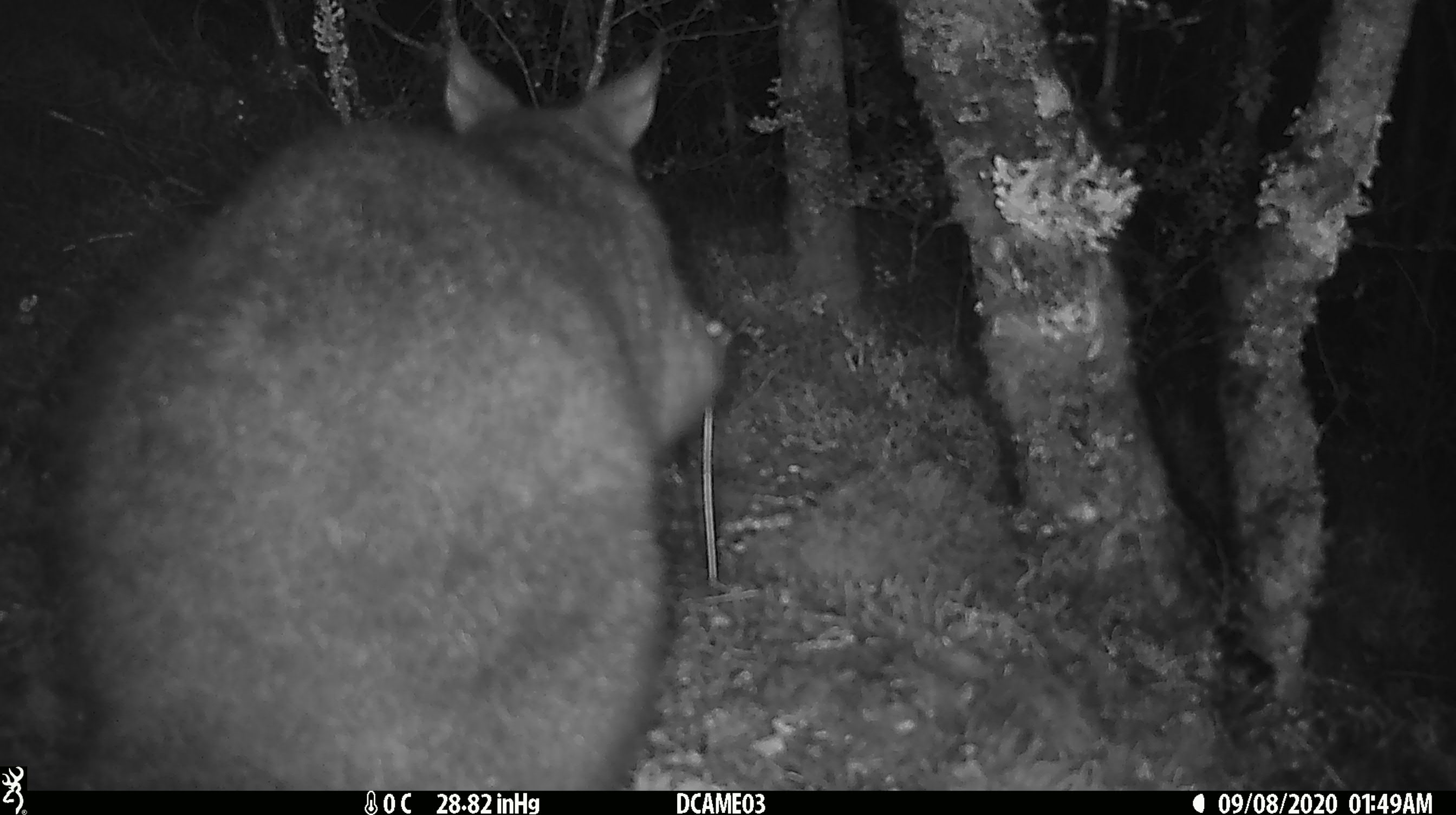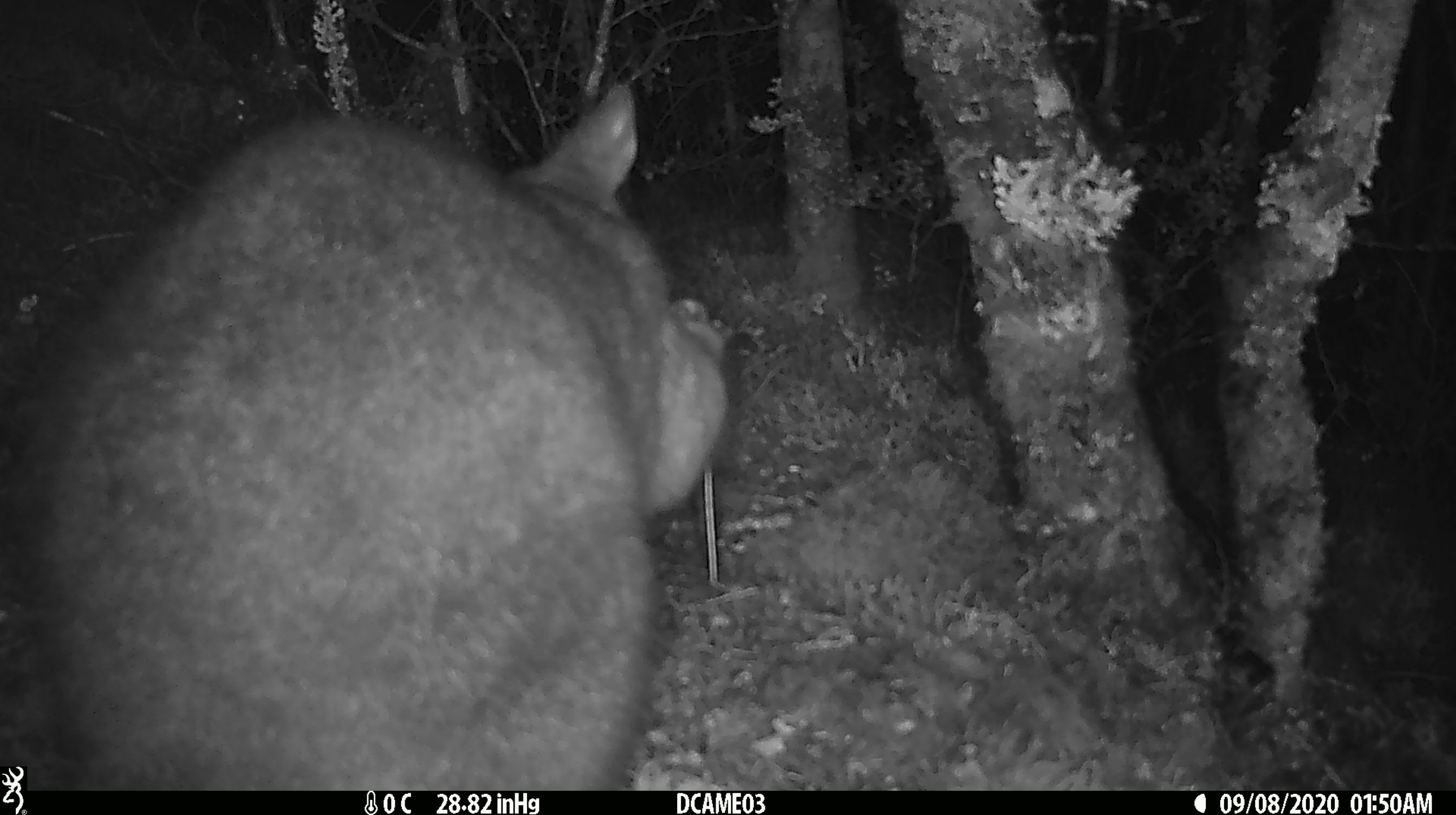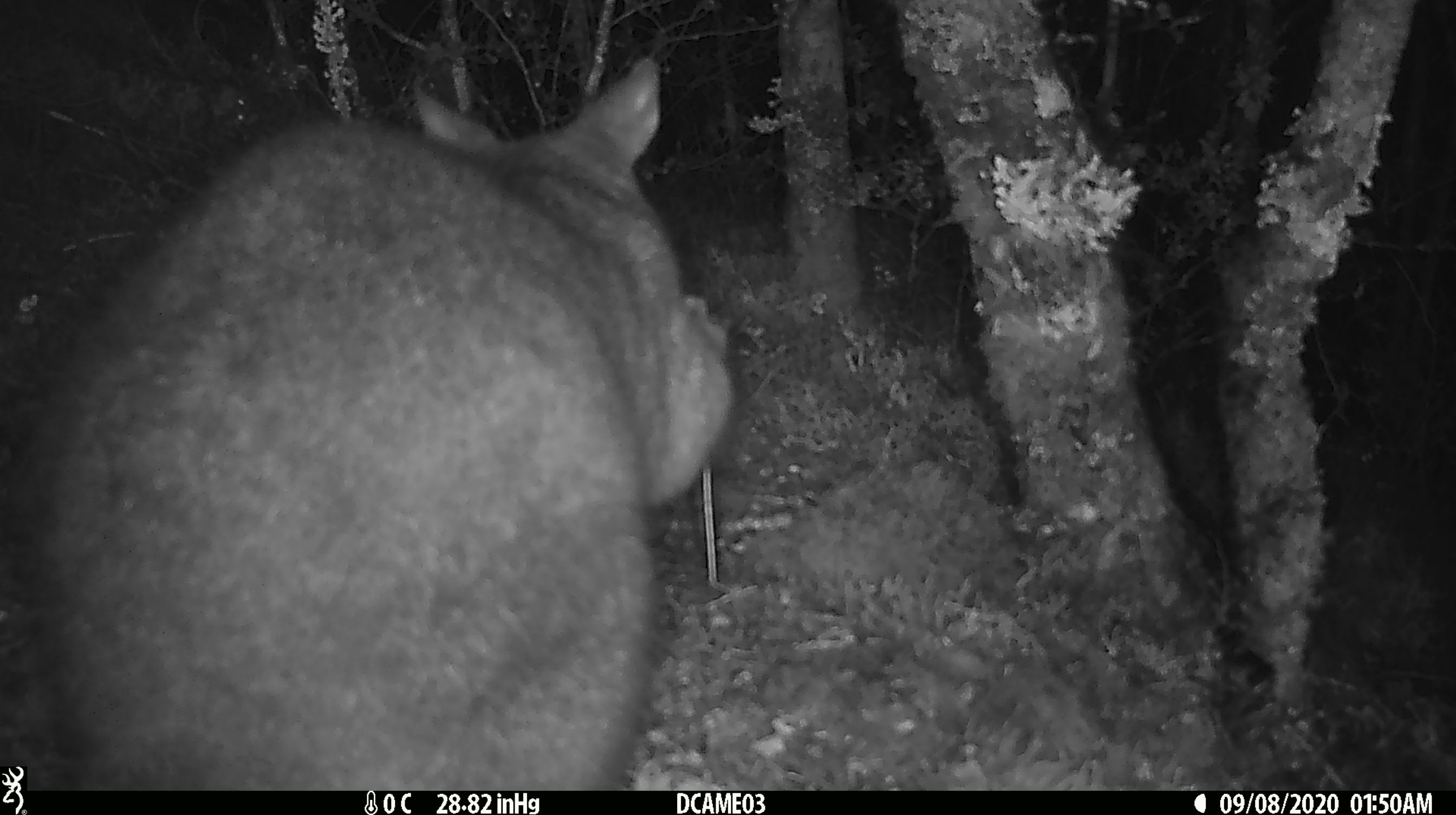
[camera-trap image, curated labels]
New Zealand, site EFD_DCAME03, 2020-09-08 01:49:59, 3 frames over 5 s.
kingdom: Animalia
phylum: Chordata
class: Mammalia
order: Diprotodontia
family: Phalangeridae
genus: Trichosurus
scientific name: Trichosurus vulpecula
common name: common brushtail possum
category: possum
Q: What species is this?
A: Possum (common brushtail possum) (Trichosurus vulpecula).